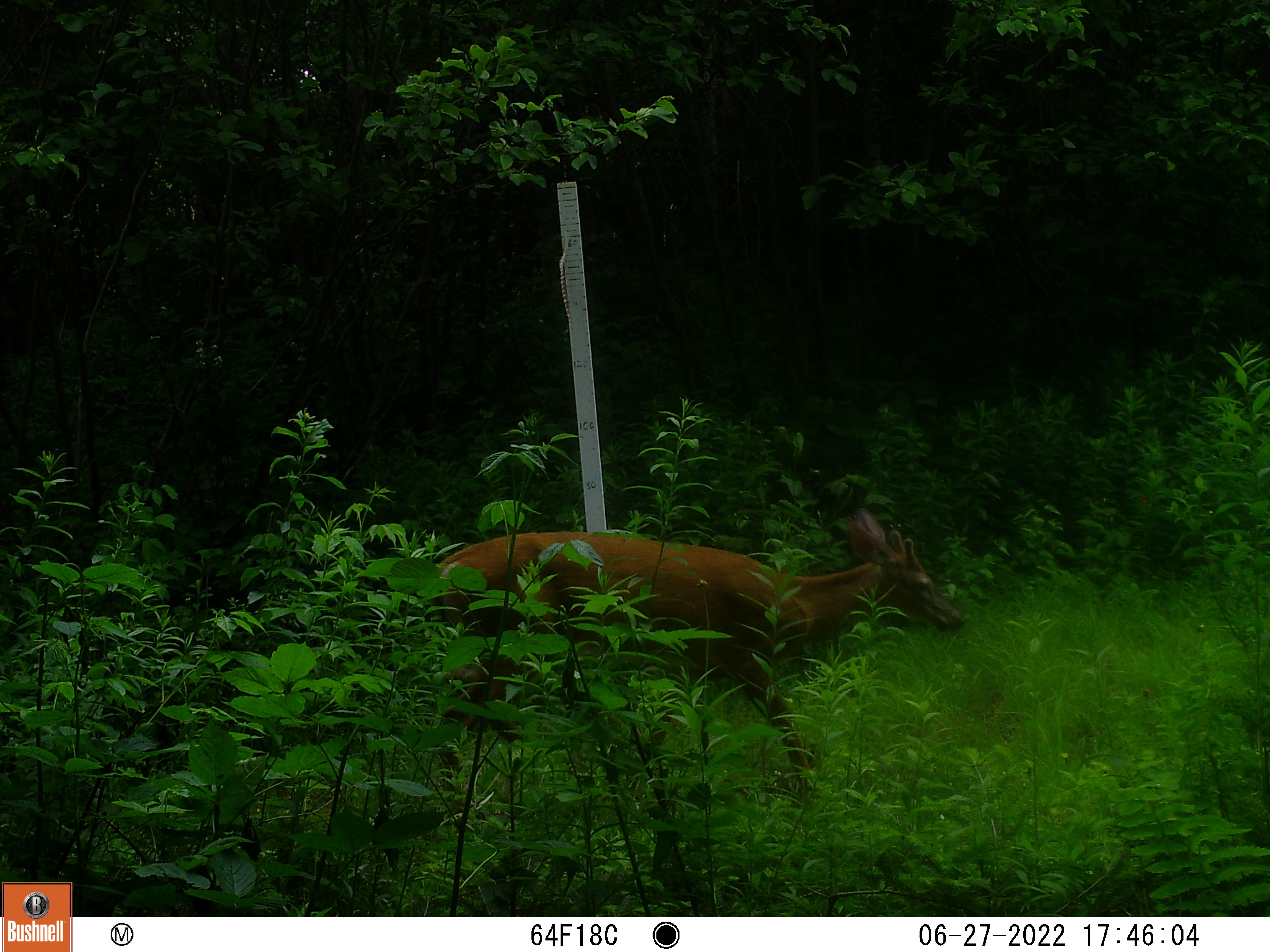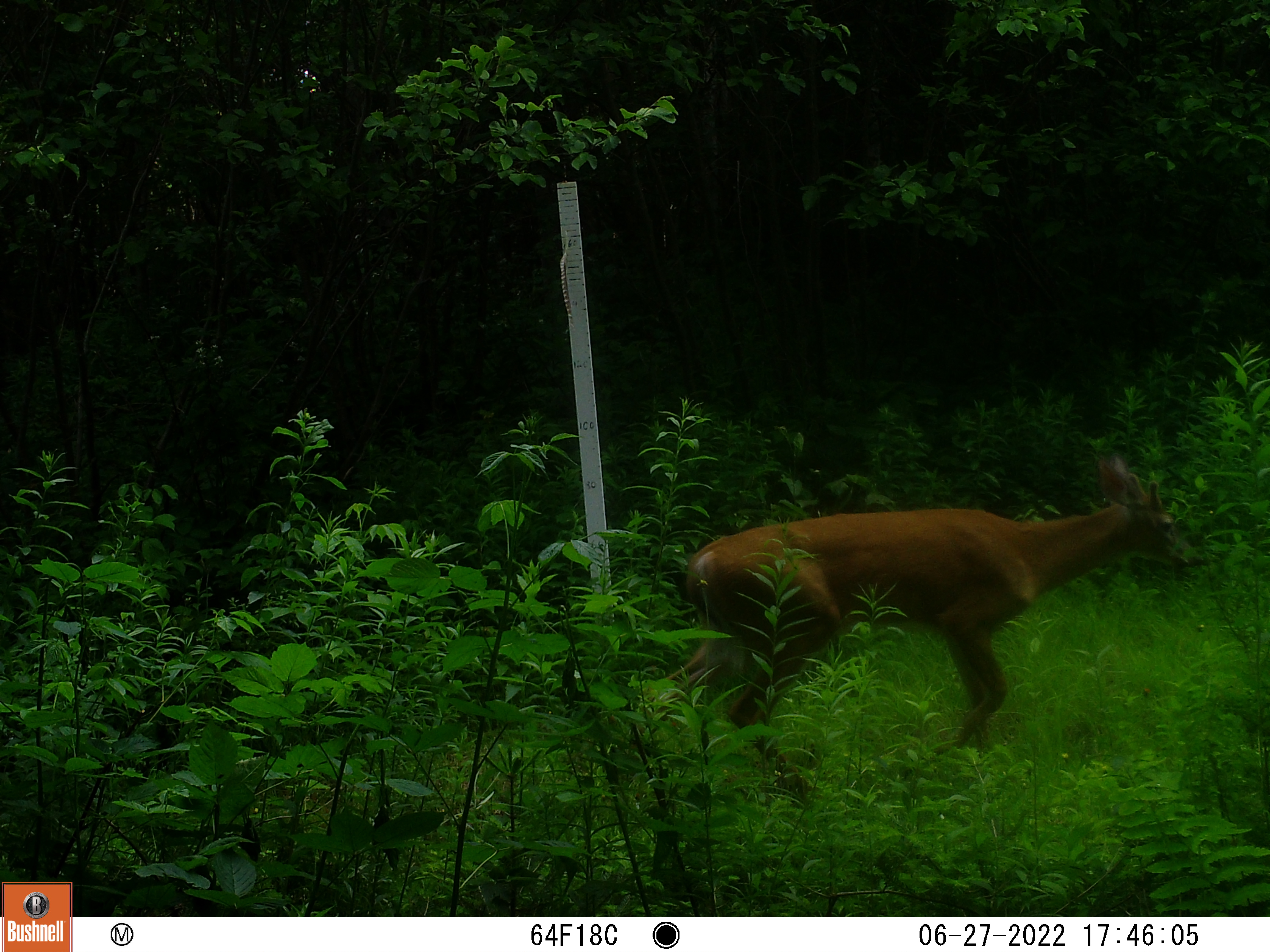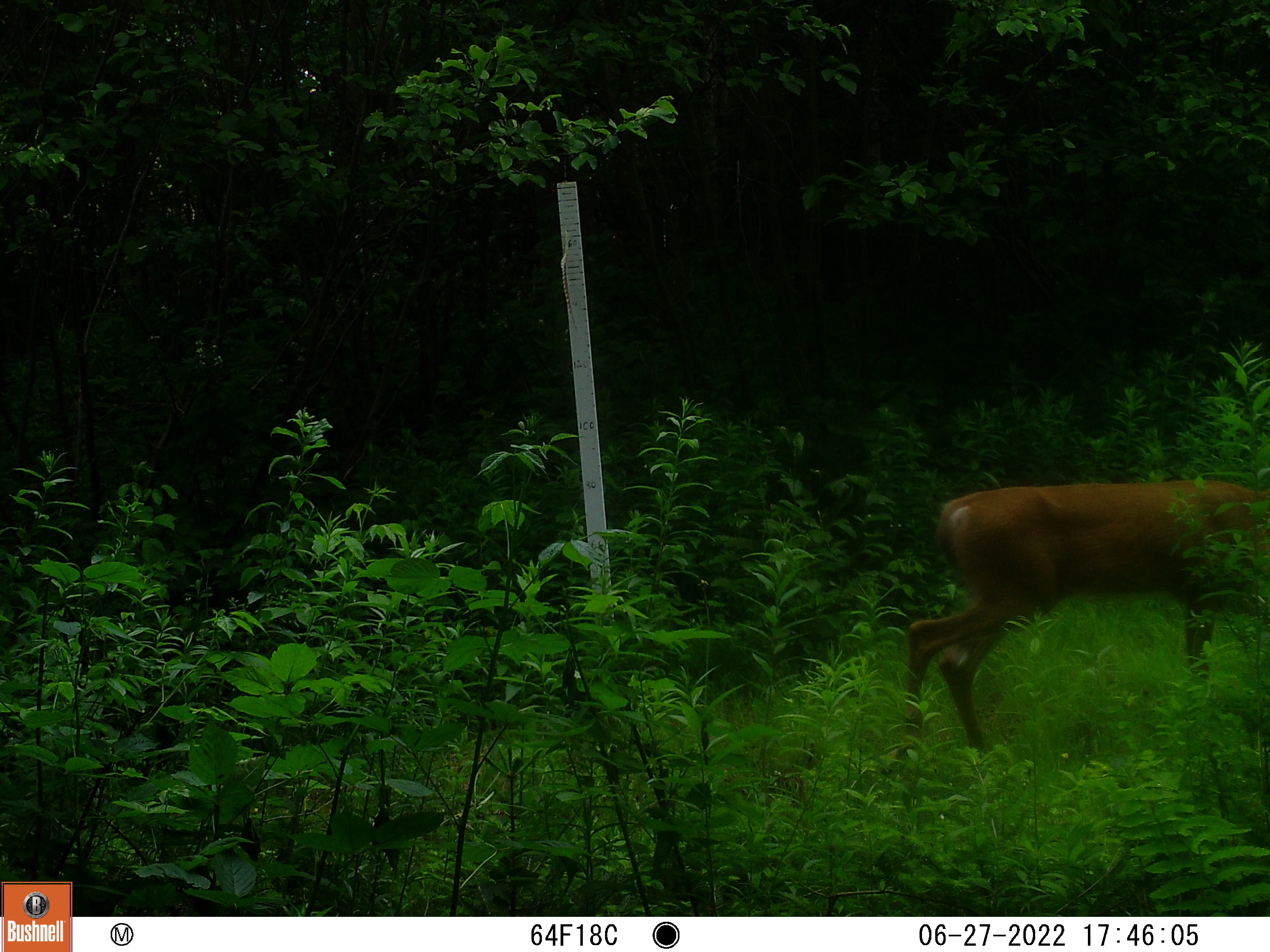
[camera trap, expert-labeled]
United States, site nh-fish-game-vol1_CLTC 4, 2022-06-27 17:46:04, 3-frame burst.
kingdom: Animalia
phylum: Chordata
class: Mammalia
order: Artiodactyla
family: Cervidae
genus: Odocoileus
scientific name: Odocoileus virginianus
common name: white-tailed deer